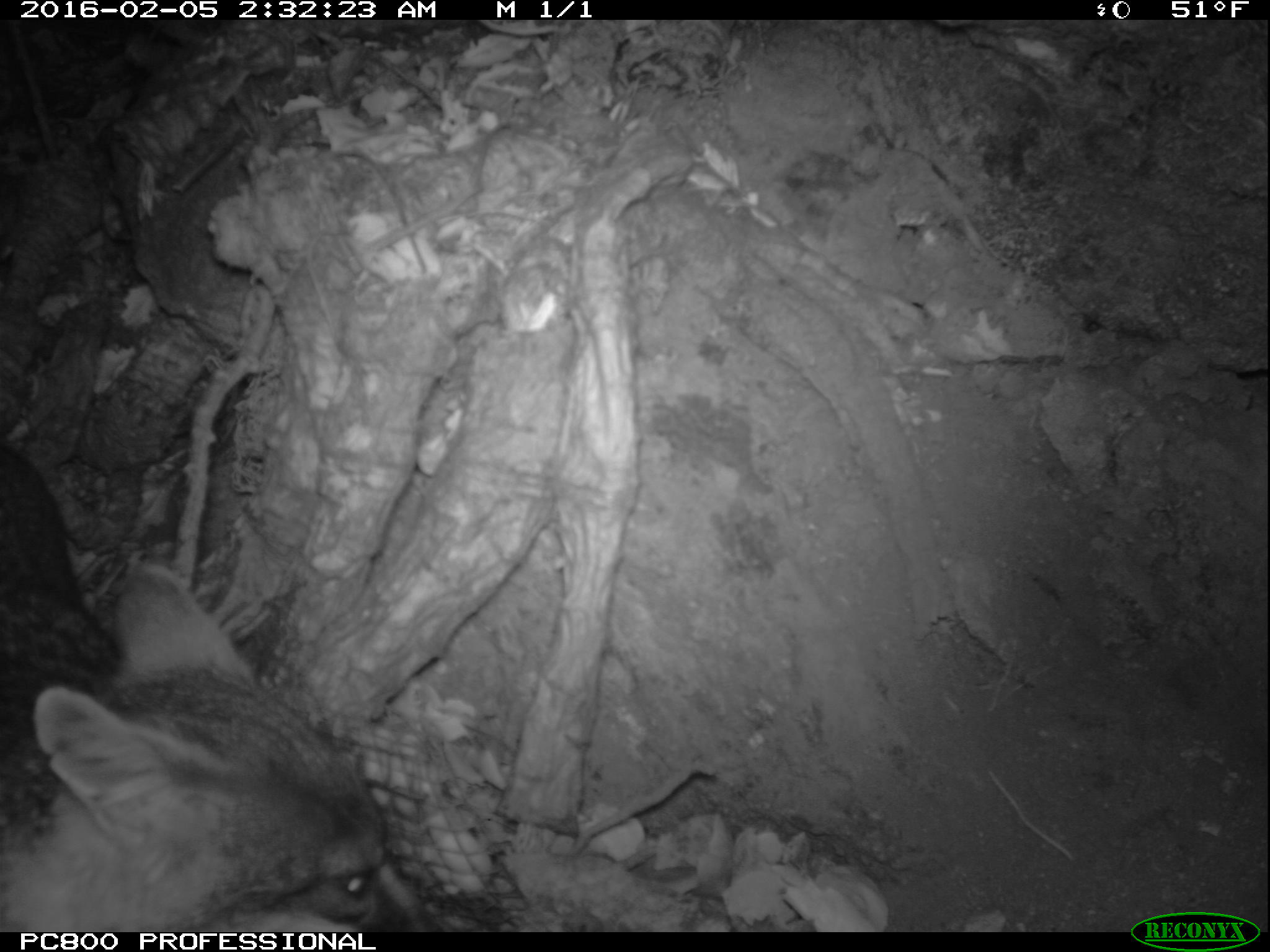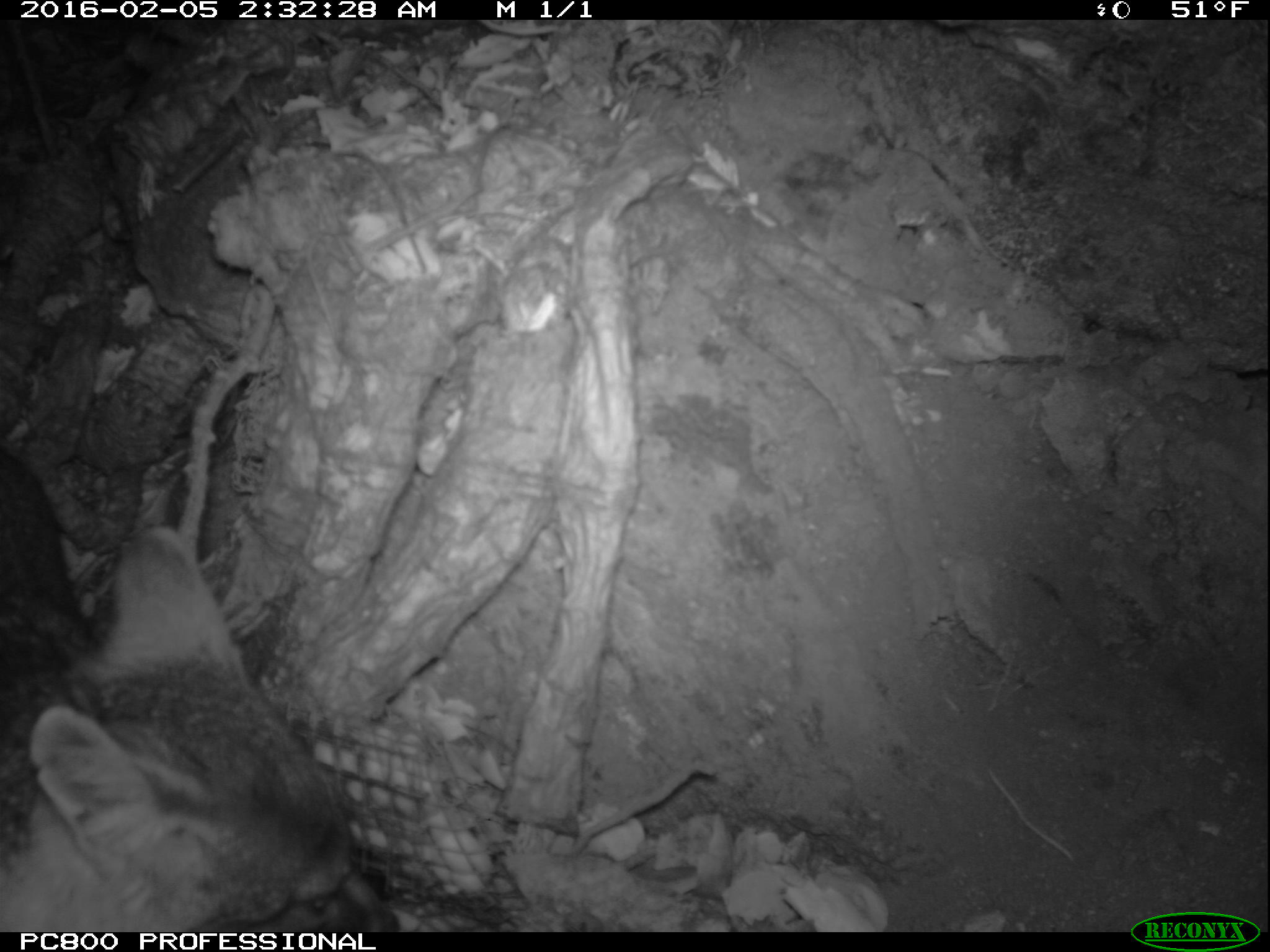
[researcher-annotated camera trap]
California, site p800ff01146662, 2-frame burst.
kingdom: Animalia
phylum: Chordata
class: Mammalia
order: Carnivora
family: Canidae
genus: Urocyon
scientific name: Urocyon littoralis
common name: island fox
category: fox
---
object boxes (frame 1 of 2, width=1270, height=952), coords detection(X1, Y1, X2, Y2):
fox: detection(0, 447, 445, 932)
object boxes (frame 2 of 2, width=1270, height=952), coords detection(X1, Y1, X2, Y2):
fox: detection(0, 527, 402, 933)